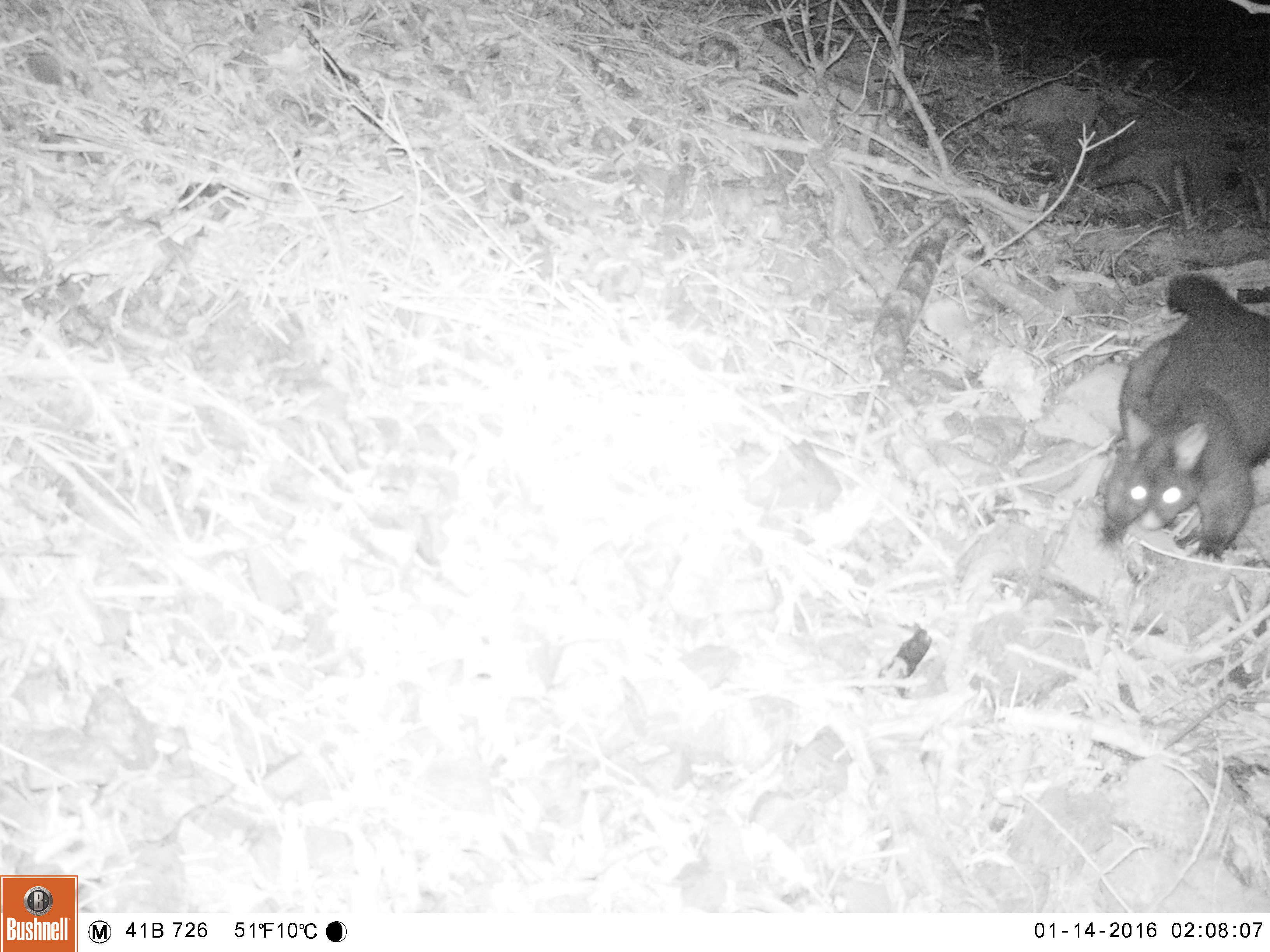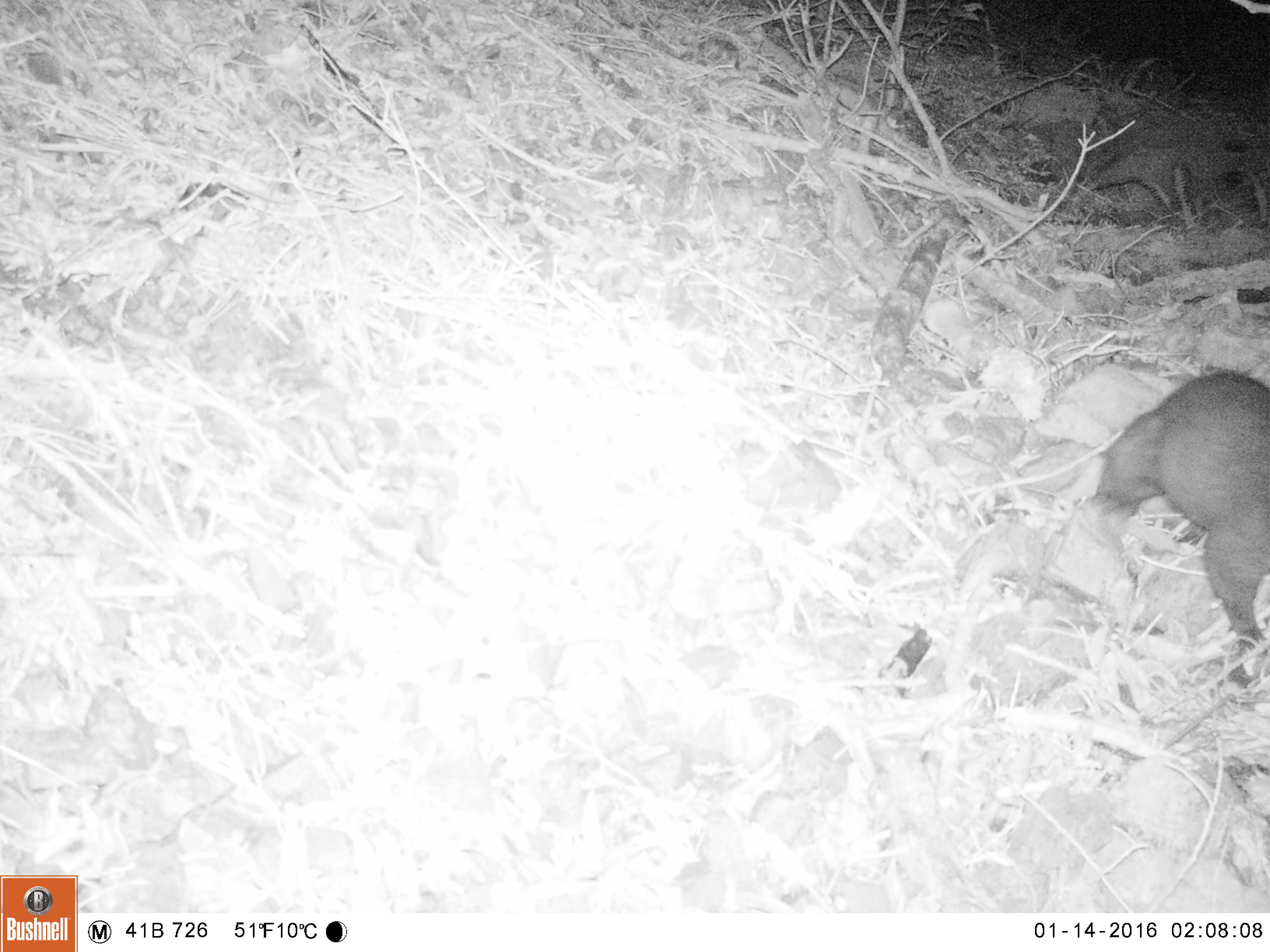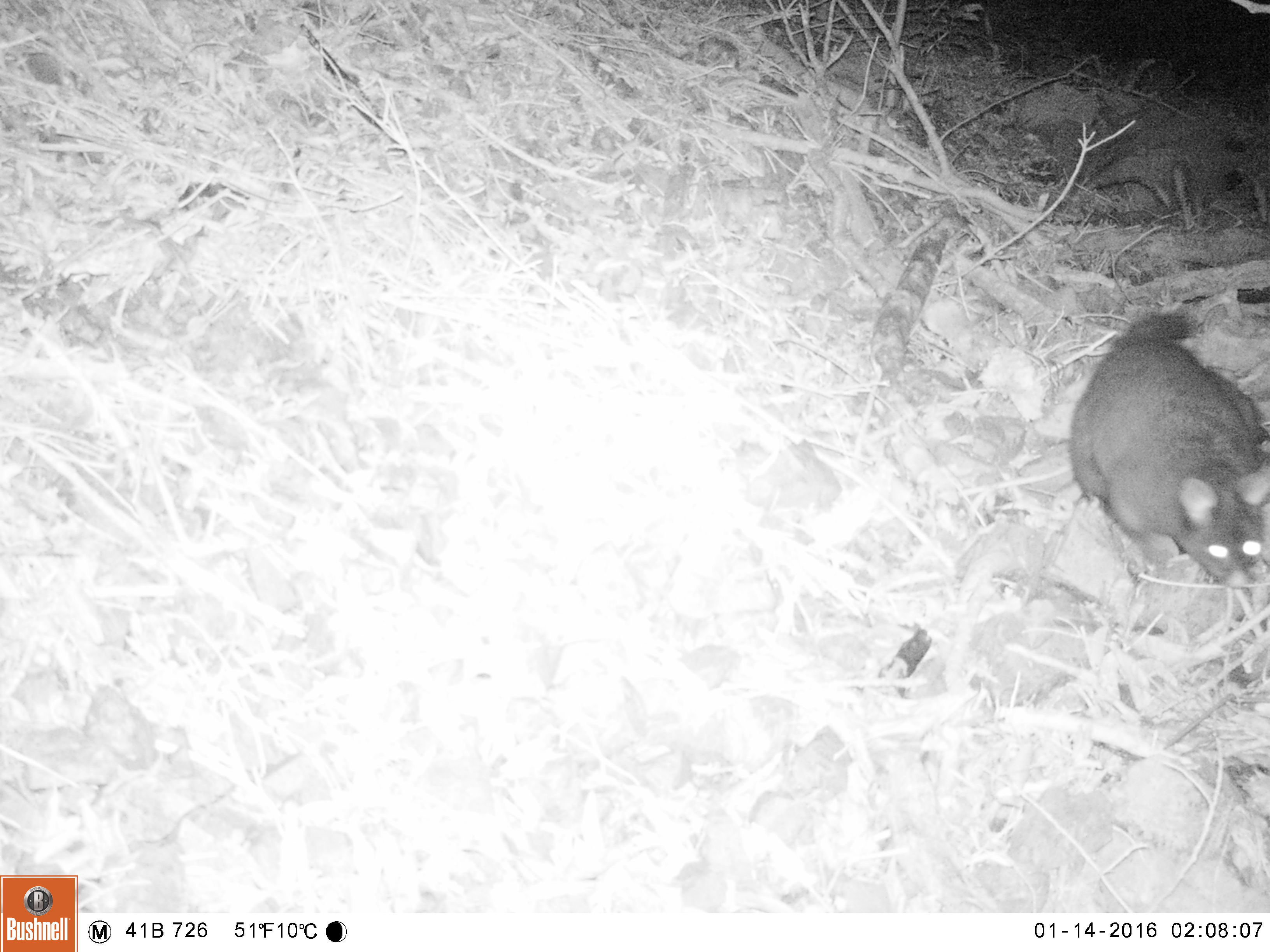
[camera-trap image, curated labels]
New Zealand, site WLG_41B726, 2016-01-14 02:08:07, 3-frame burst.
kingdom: Animalia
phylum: Chordata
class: Mammalia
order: Diprotodontia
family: Phalangeridae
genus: Trichosurus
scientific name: Trichosurus vulpecula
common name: common brushtail possum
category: possum